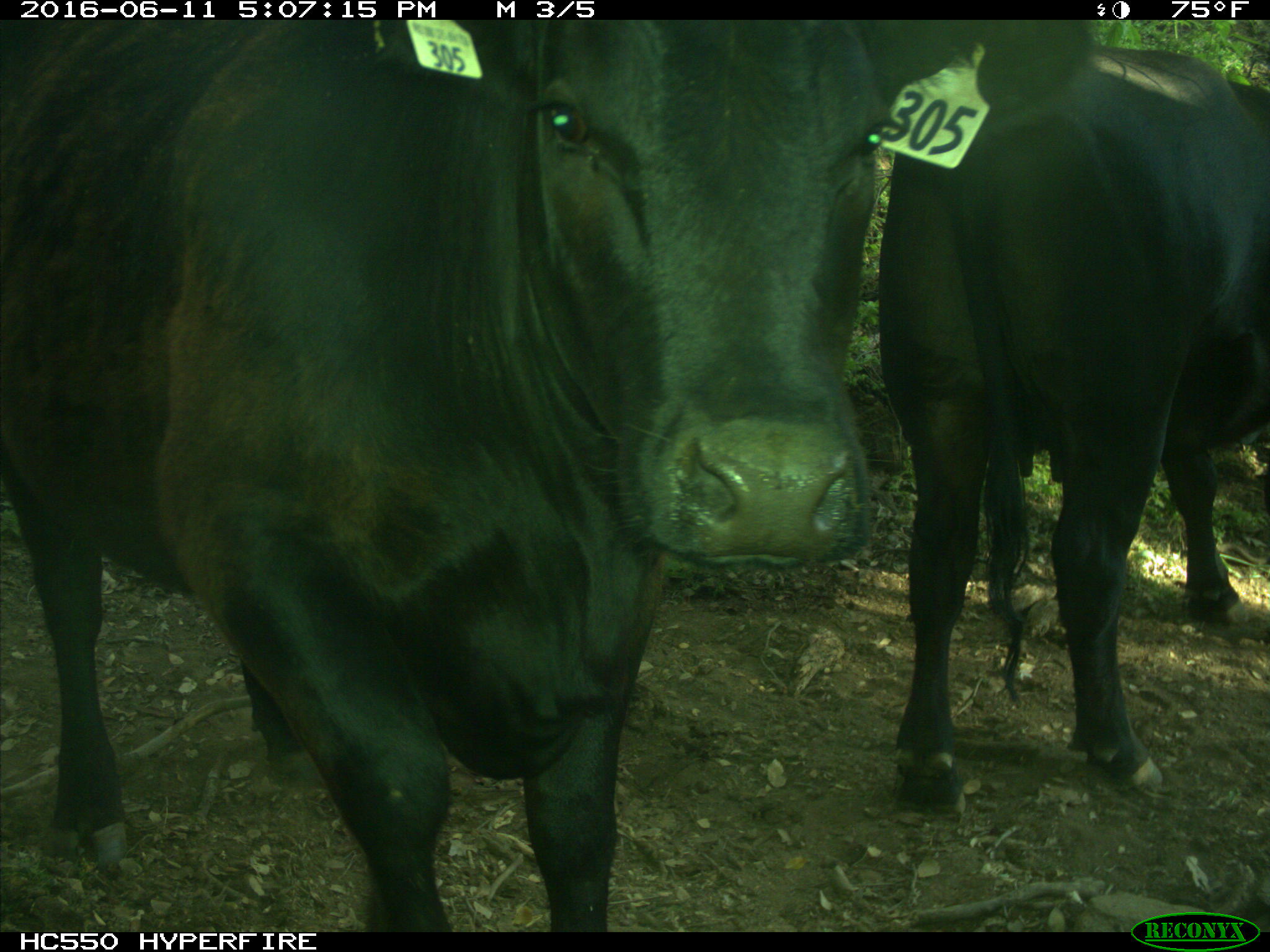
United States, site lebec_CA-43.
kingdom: Animalia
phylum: Chordata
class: Mammalia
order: Artiodactyla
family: Bovidae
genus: Bos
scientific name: Bos taurus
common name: domestic cow